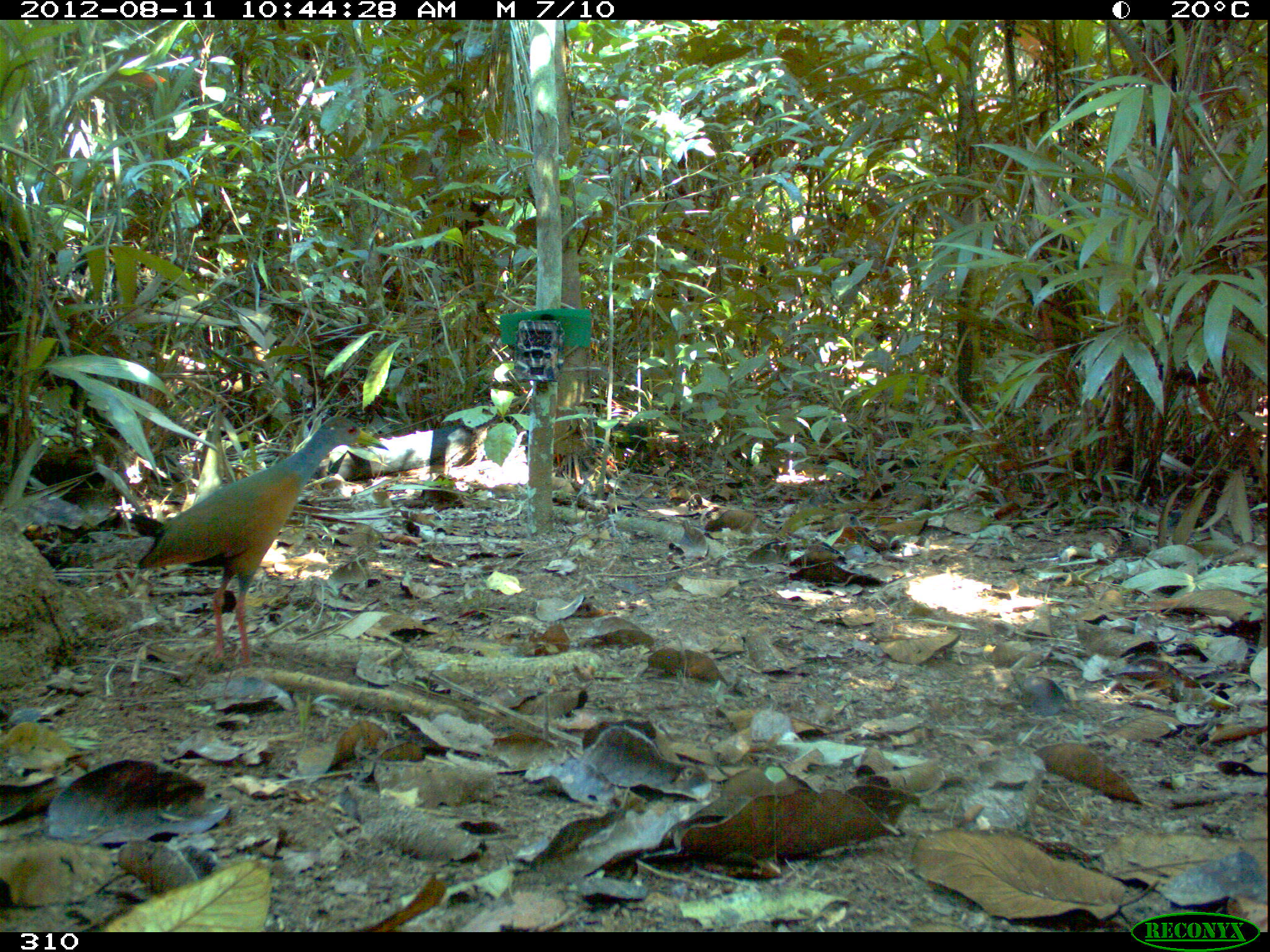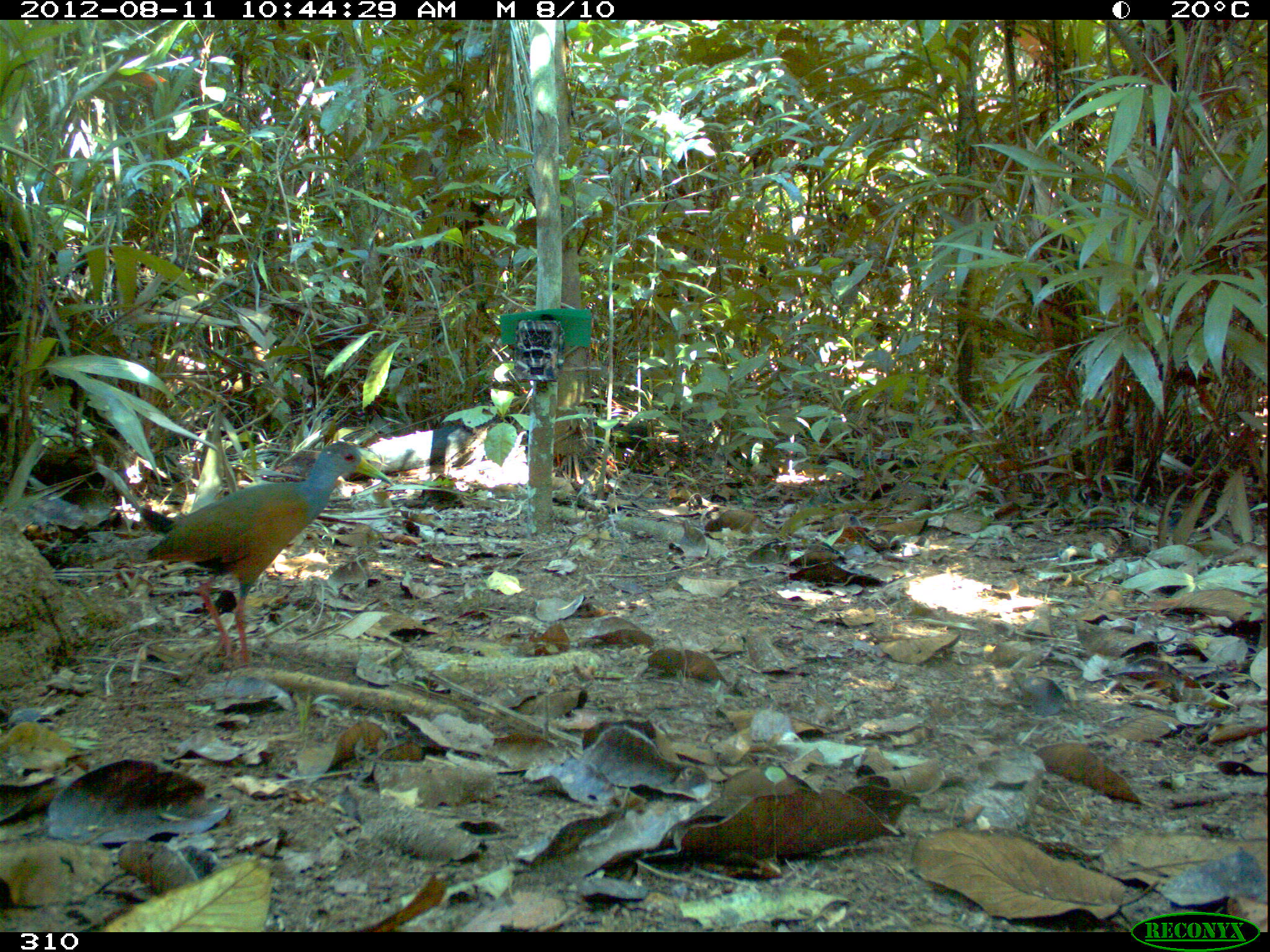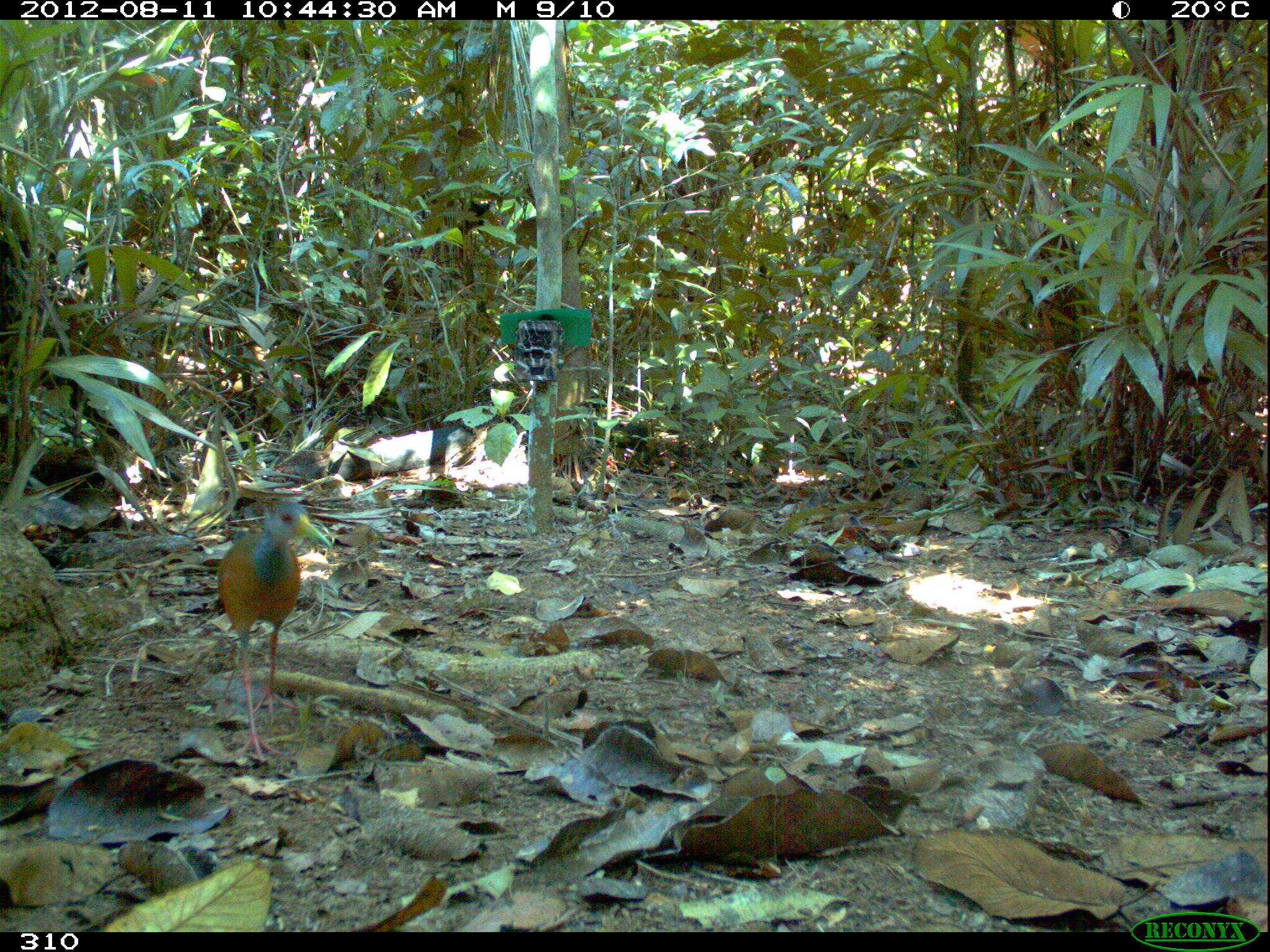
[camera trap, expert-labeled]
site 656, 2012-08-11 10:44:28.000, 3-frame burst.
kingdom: Animalia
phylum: Chordata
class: Aves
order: Gruiformes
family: Rallidae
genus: Aramides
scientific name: Aramides cajaneus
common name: gray-cowled wood-rail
Aramides cajaneus (gray-cowled wood-rail).